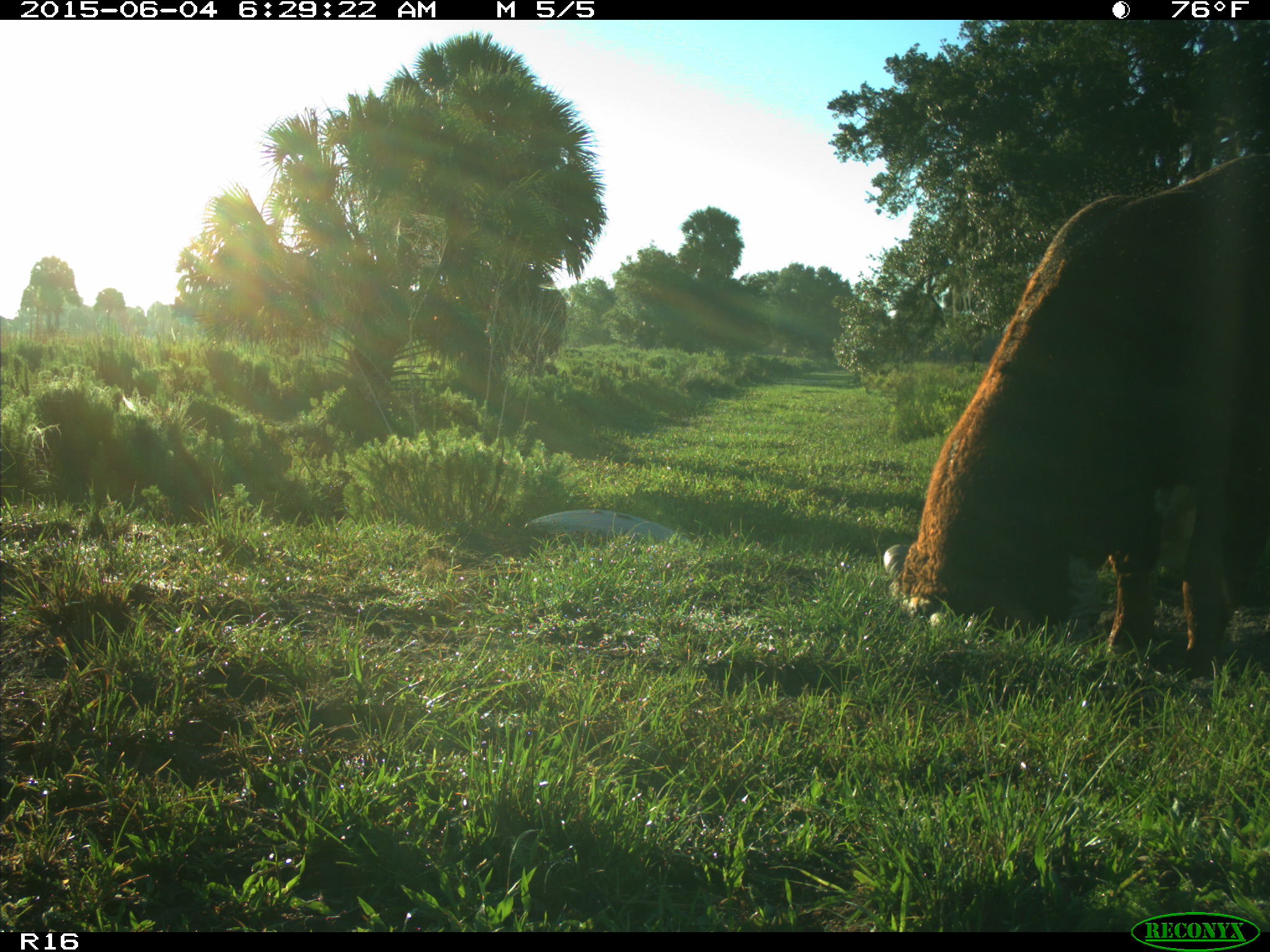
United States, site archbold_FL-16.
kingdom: Animalia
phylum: Chordata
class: Mammalia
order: Artiodactyla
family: Bovidae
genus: Bos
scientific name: Bos taurus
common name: domestic cow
Bos taurus (domestic cow).